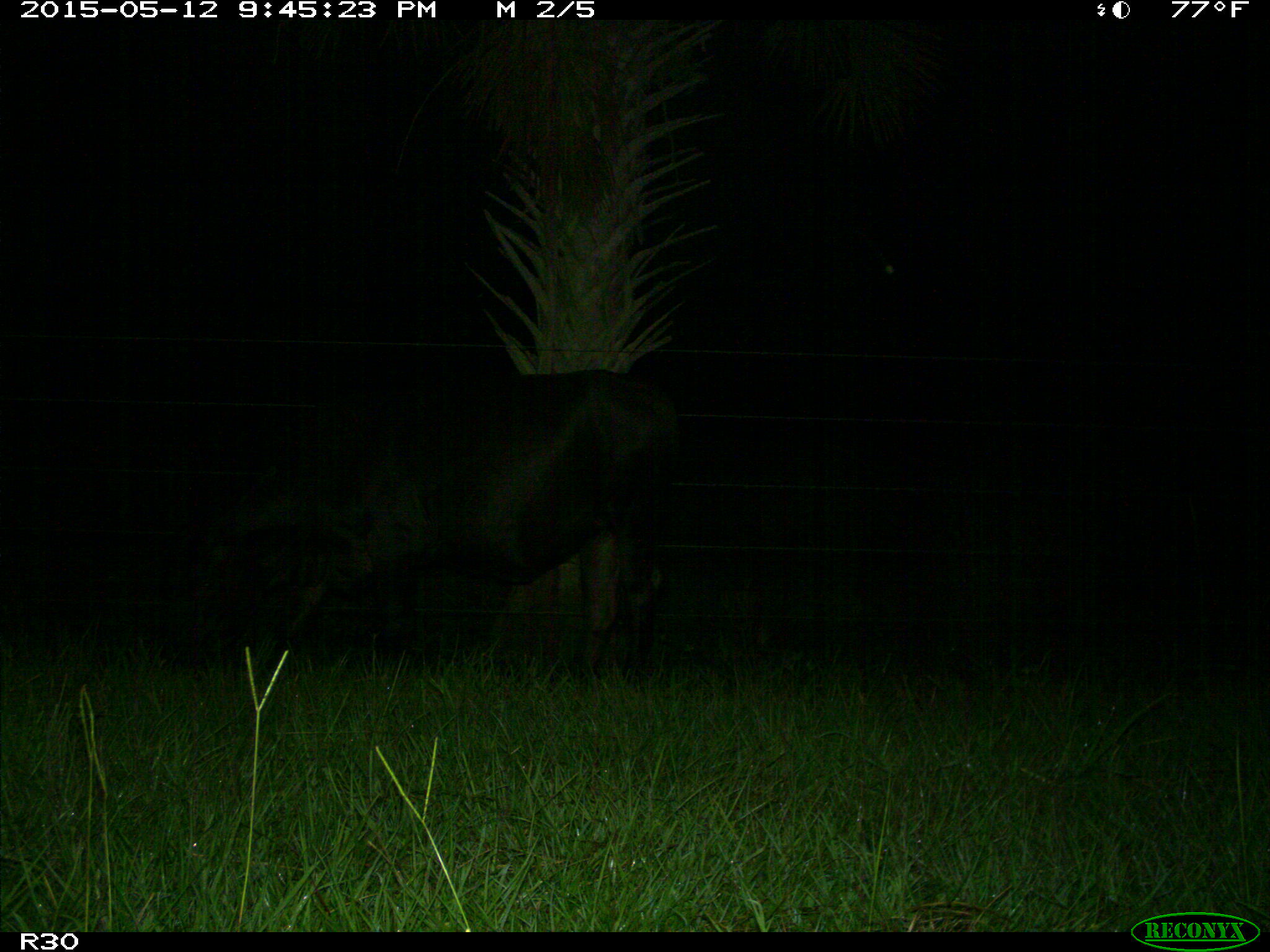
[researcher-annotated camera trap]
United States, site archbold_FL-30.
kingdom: Animalia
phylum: Chordata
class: Mammalia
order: Artiodactyla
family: Bovidae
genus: Bos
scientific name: Bos taurus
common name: domestic cow